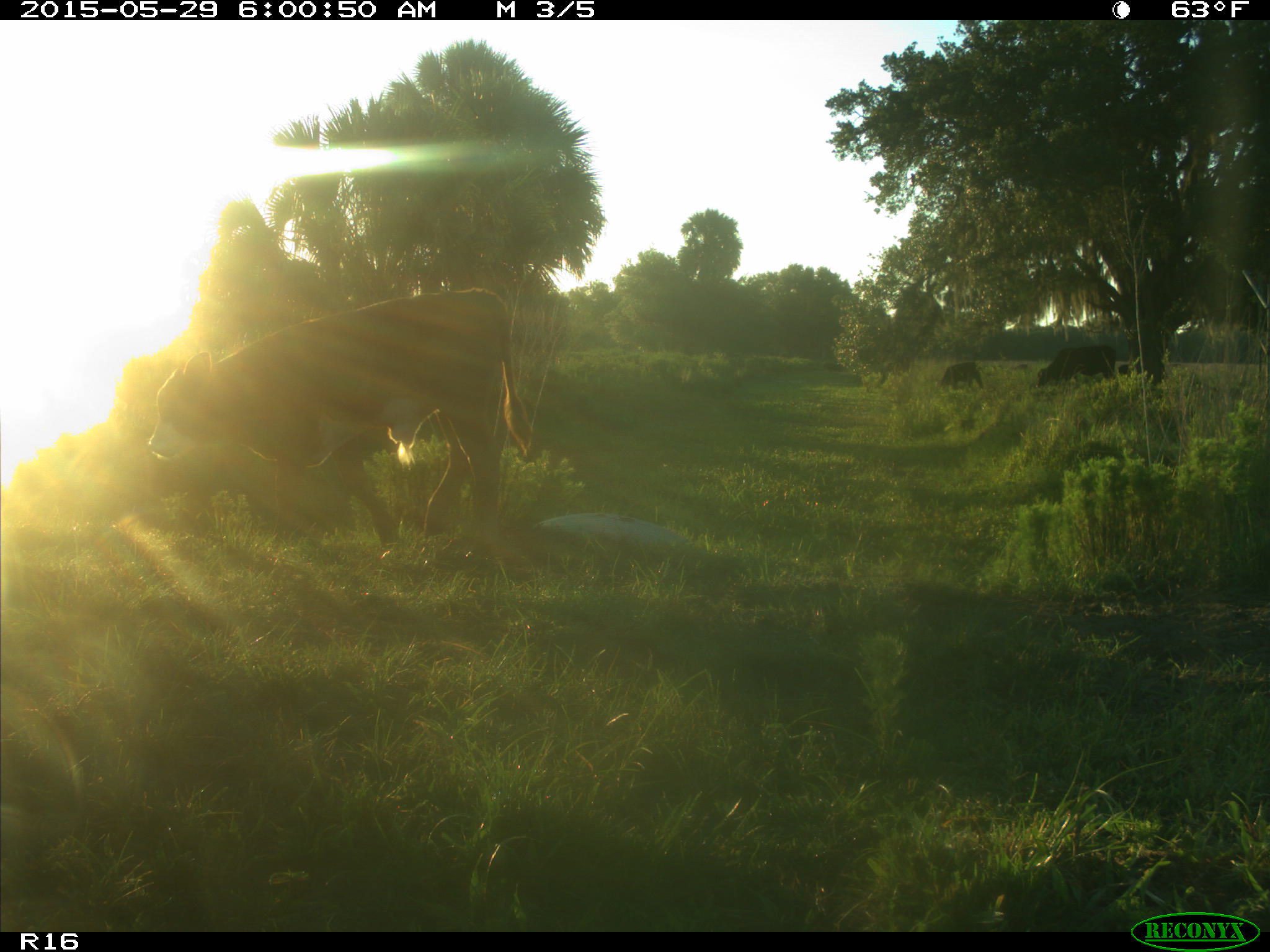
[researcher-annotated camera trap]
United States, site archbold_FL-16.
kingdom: Animalia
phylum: Chordata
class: Mammalia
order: Artiodactyla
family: Bovidae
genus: Bos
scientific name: Bos taurus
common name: domestic cow